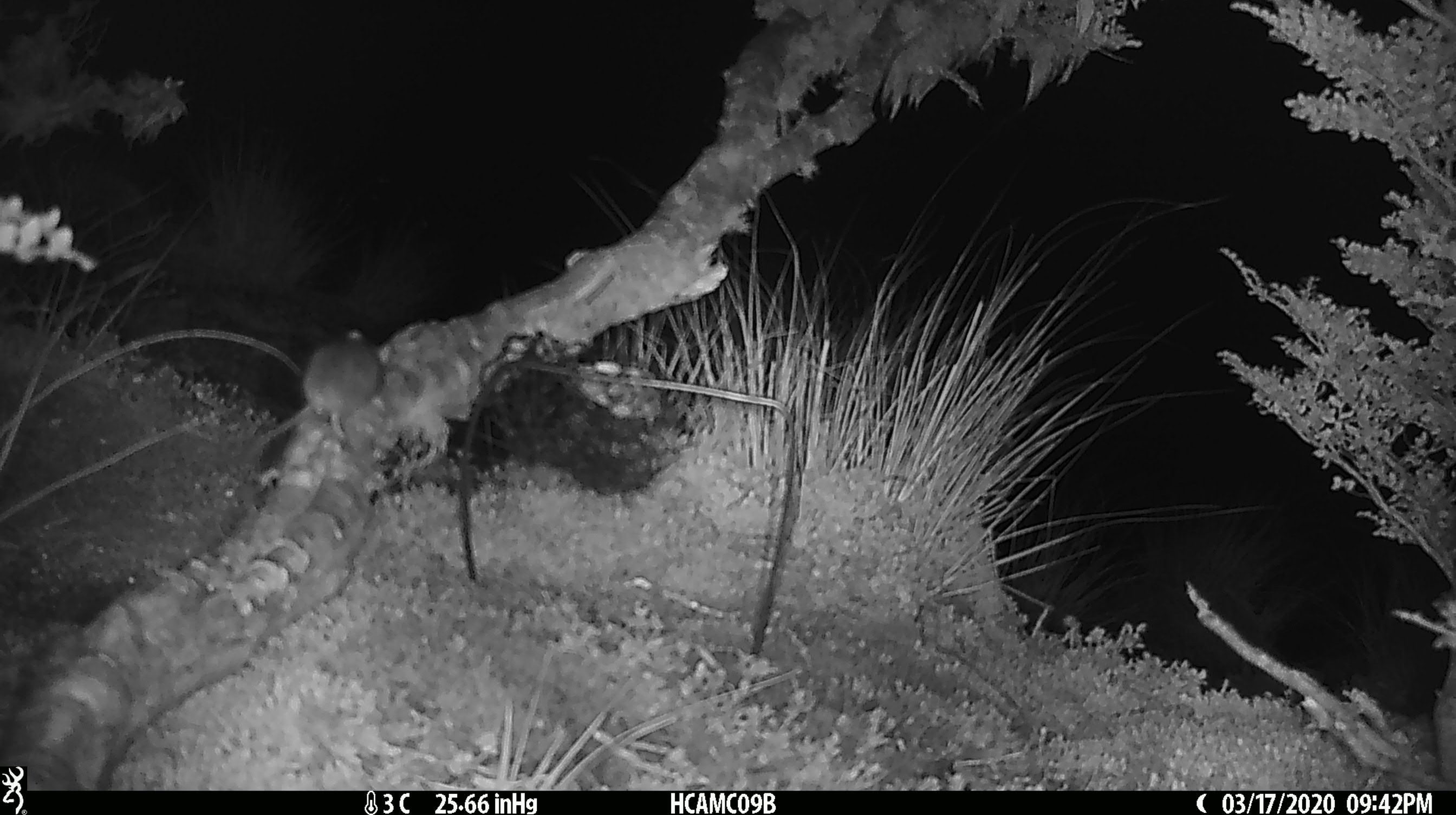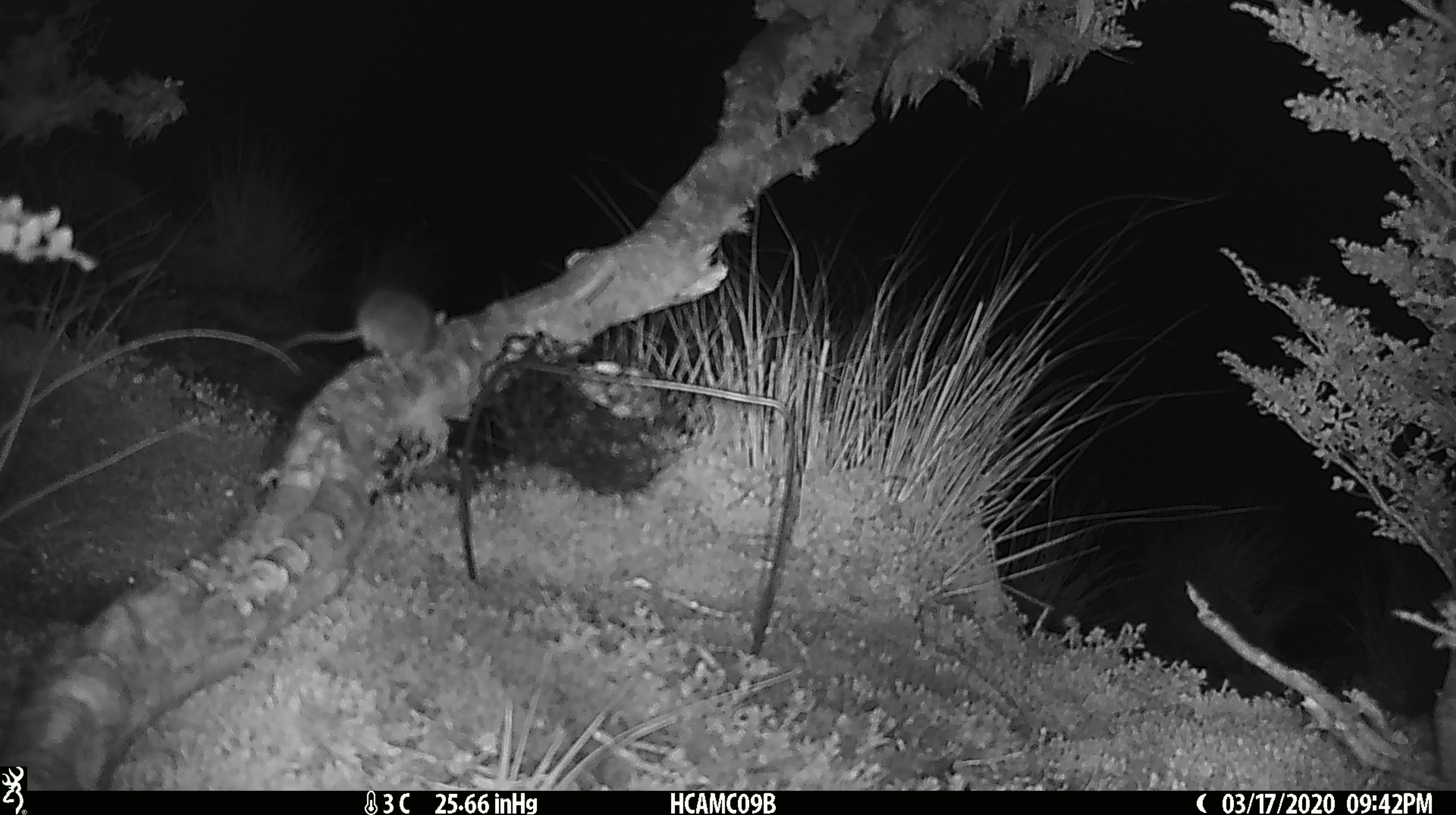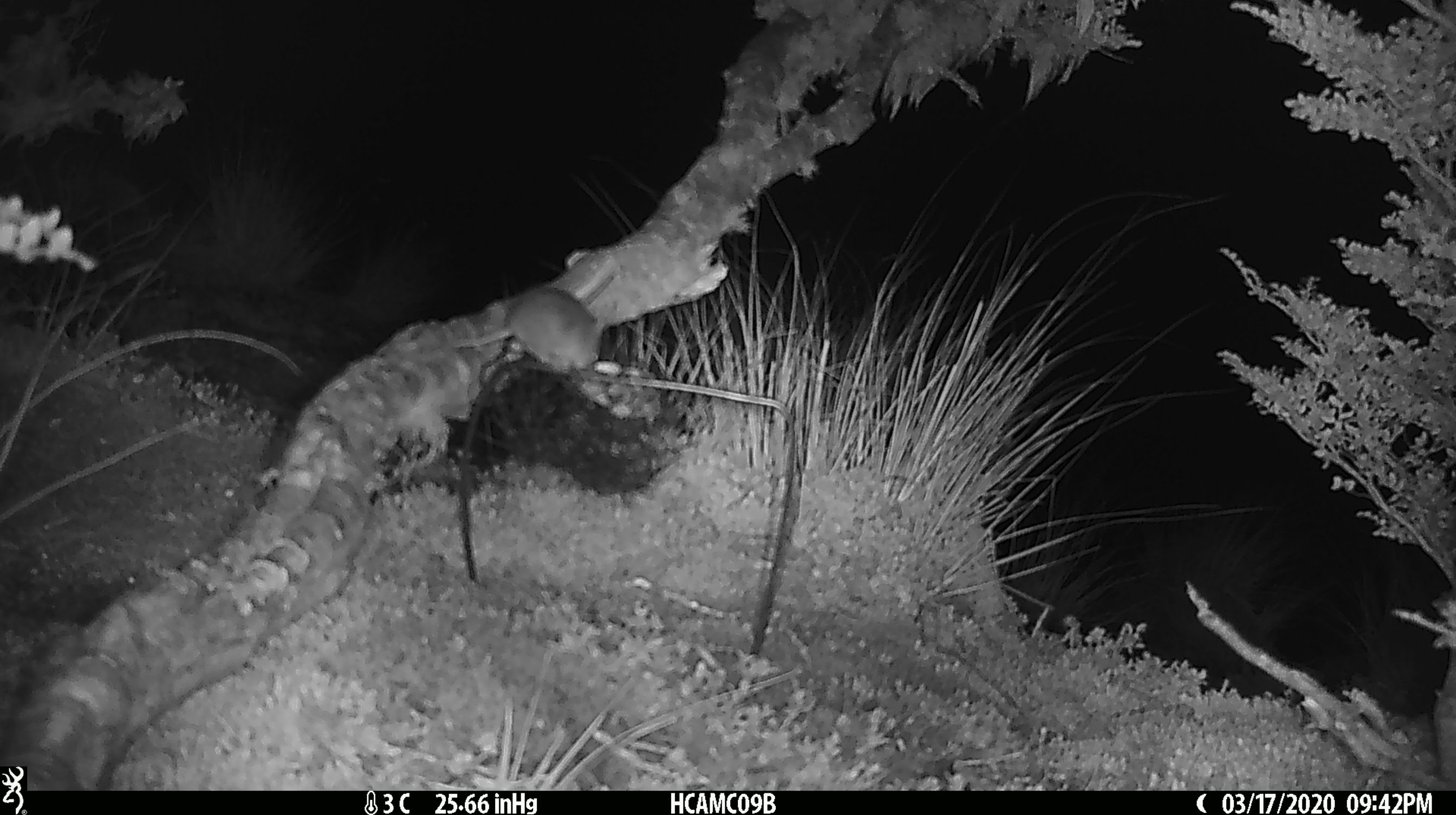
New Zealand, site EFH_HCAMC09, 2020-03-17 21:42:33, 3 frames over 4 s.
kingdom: Animalia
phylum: Chordata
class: Mammalia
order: Rodentia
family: Muridae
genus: Mus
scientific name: Mus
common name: mouse